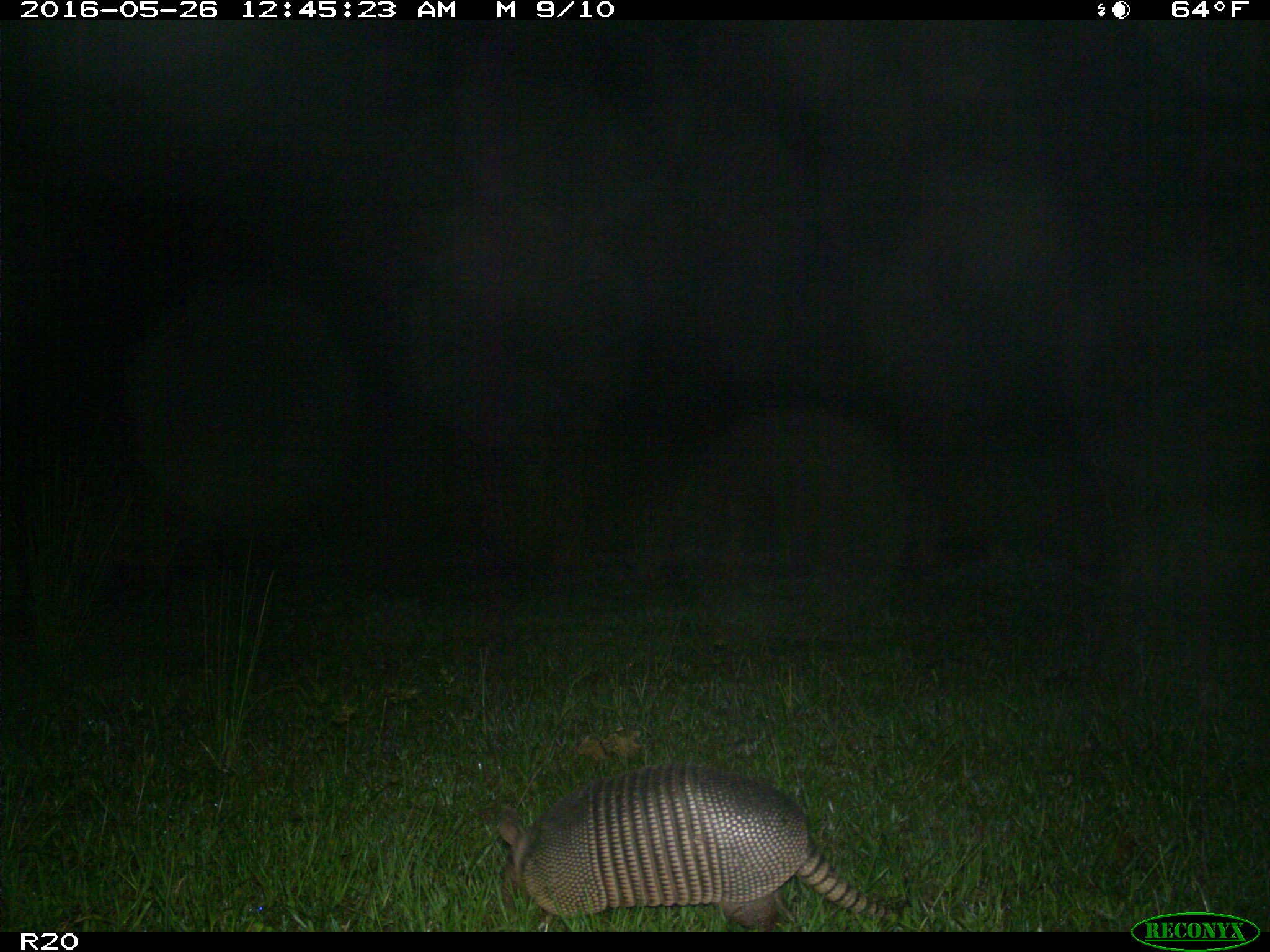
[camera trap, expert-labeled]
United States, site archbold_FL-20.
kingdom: Animalia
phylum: Chordata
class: Mammalia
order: Cingulata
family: Dasypodidae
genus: Dasypus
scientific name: Dasypus novemcinctus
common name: nine-banded armadillo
Dasypus novemcinctus (nine-banded armadillo).